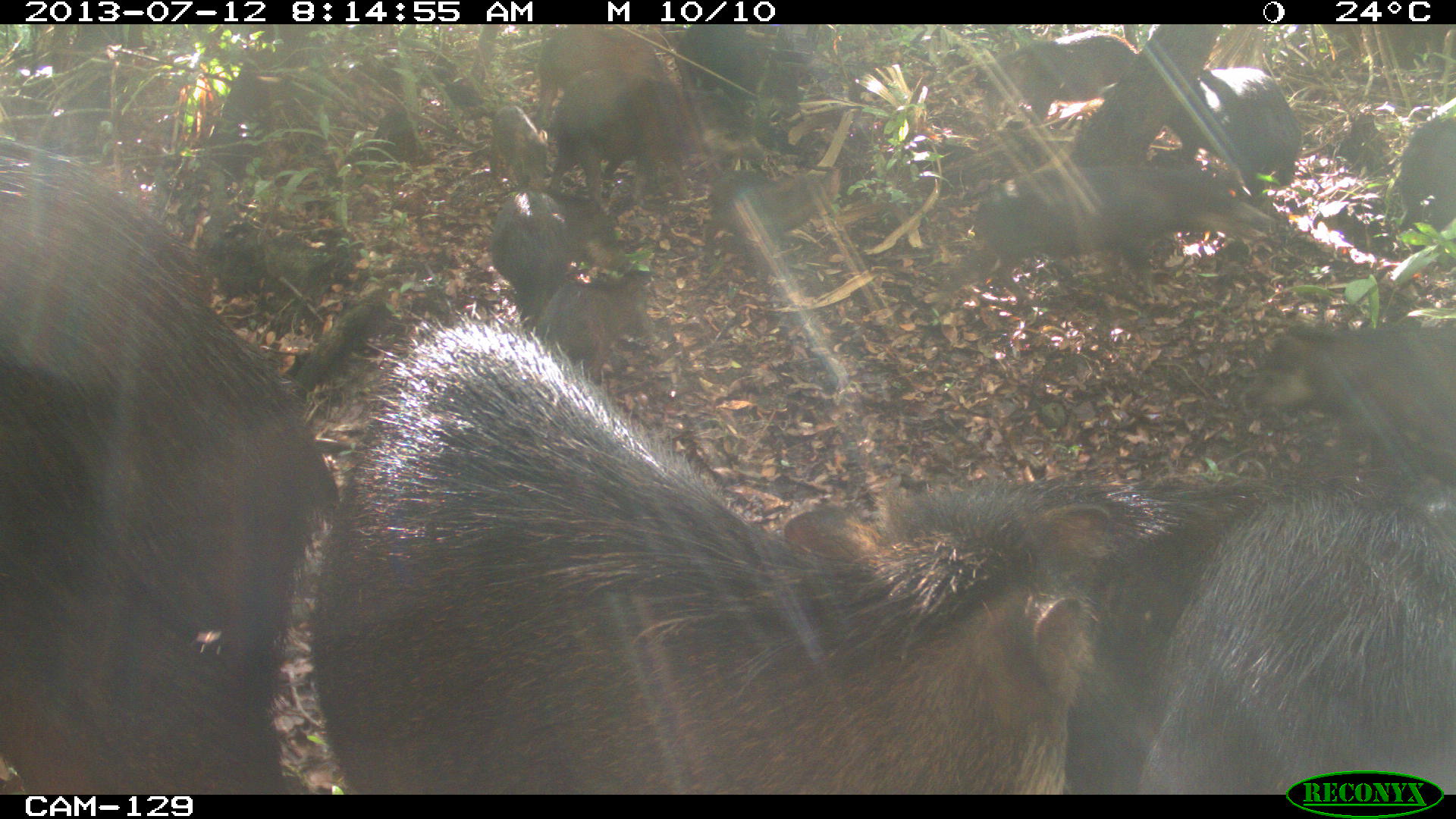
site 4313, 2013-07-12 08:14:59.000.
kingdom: Animalia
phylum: Chordata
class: Mammalia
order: Artiodactyla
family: Tayassuidae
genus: Tayassu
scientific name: Tayassu pecari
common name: white-lipped peccary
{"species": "Tayassu pecari (white-lipped peccary)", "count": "20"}